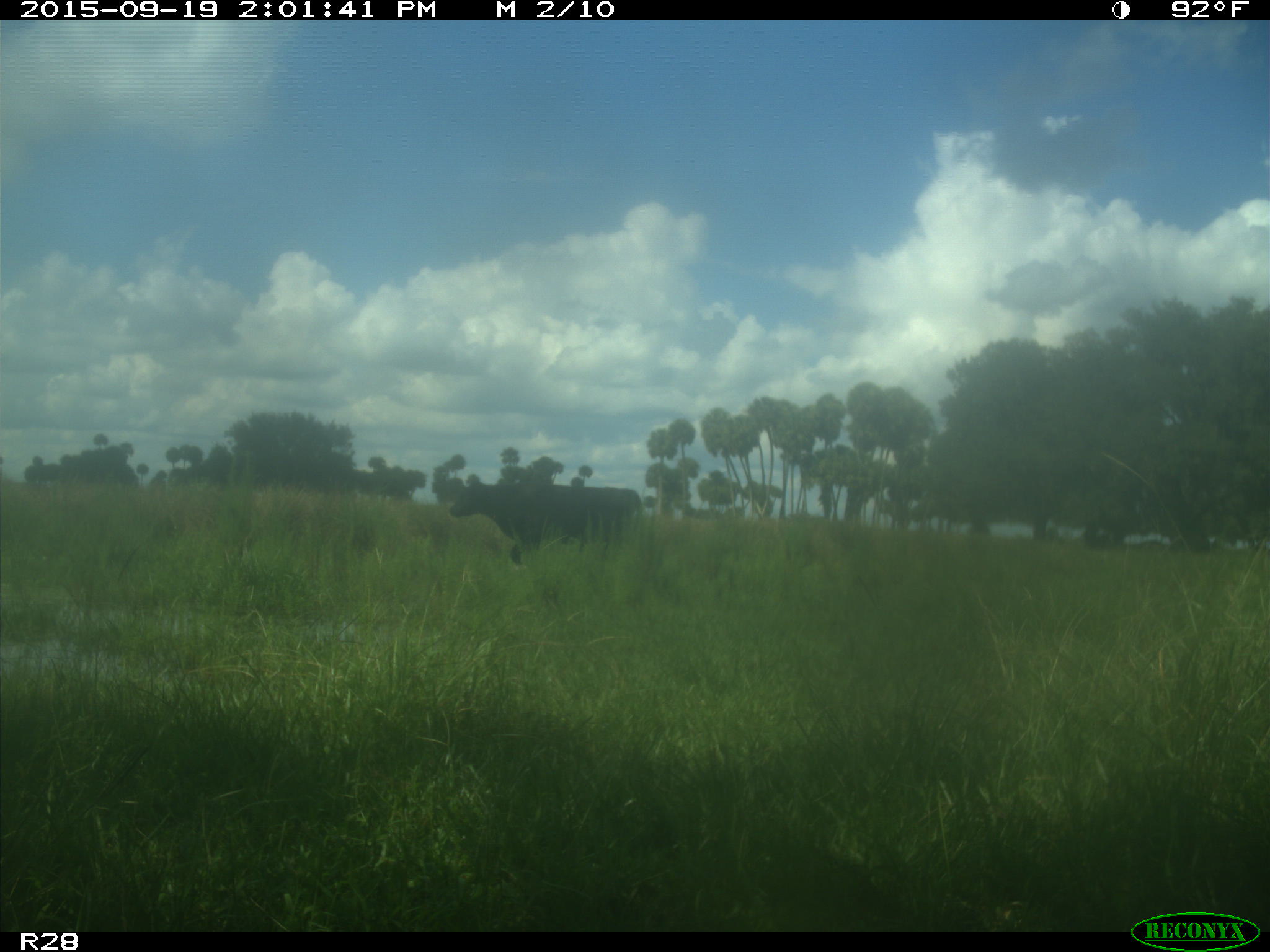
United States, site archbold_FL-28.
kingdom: Animalia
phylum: Chordata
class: Mammalia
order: Artiodactyla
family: Bovidae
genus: Bos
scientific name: Bos taurus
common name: domestic cow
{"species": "Bos taurus (domestic cow)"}